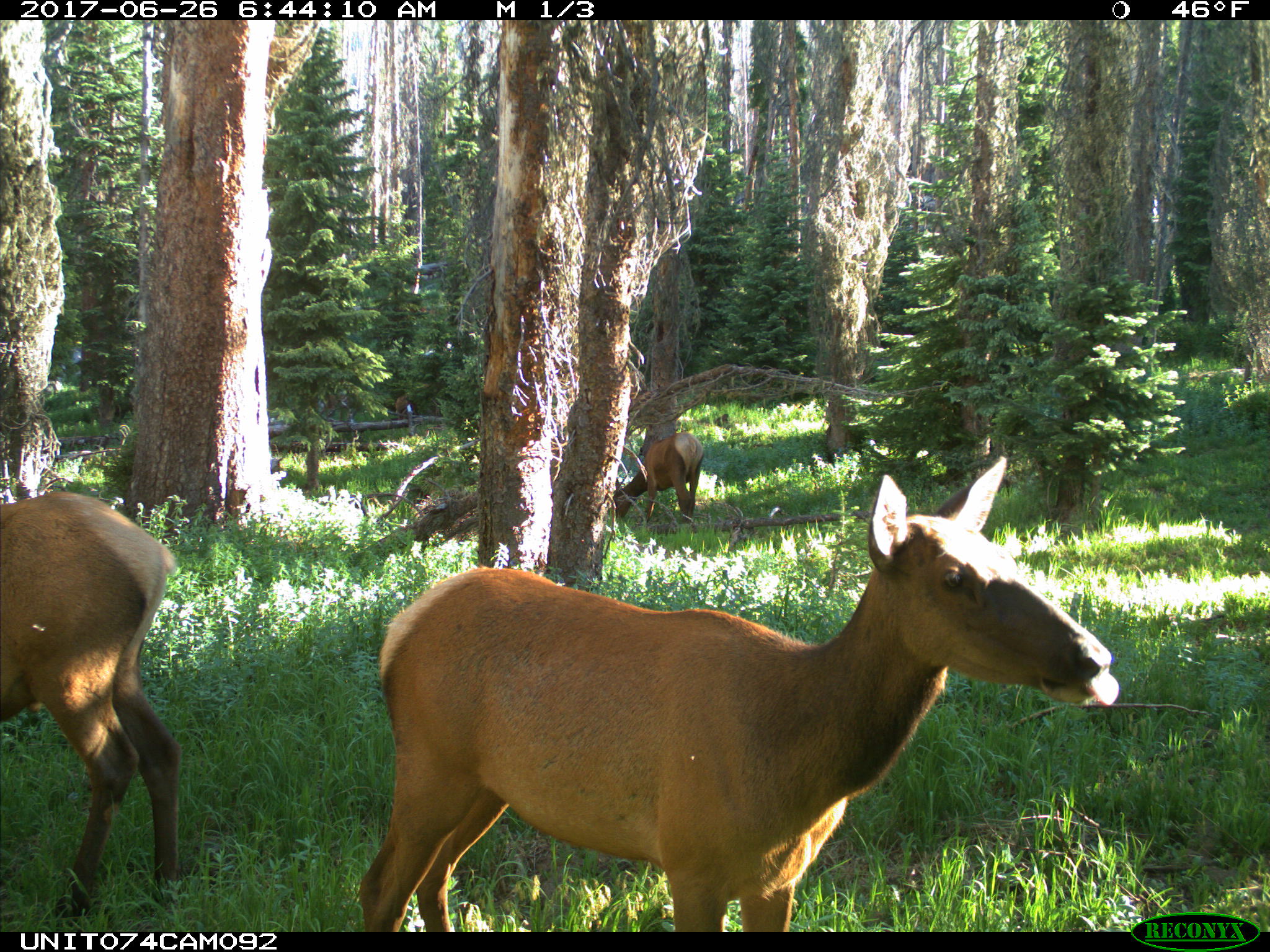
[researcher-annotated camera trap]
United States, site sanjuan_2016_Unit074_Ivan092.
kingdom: Animalia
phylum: Chordata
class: Mammalia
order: Artiodactyla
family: Cervidae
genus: Cervus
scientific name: Cervus elaphus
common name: red deer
Cervus elaphus (red deer).